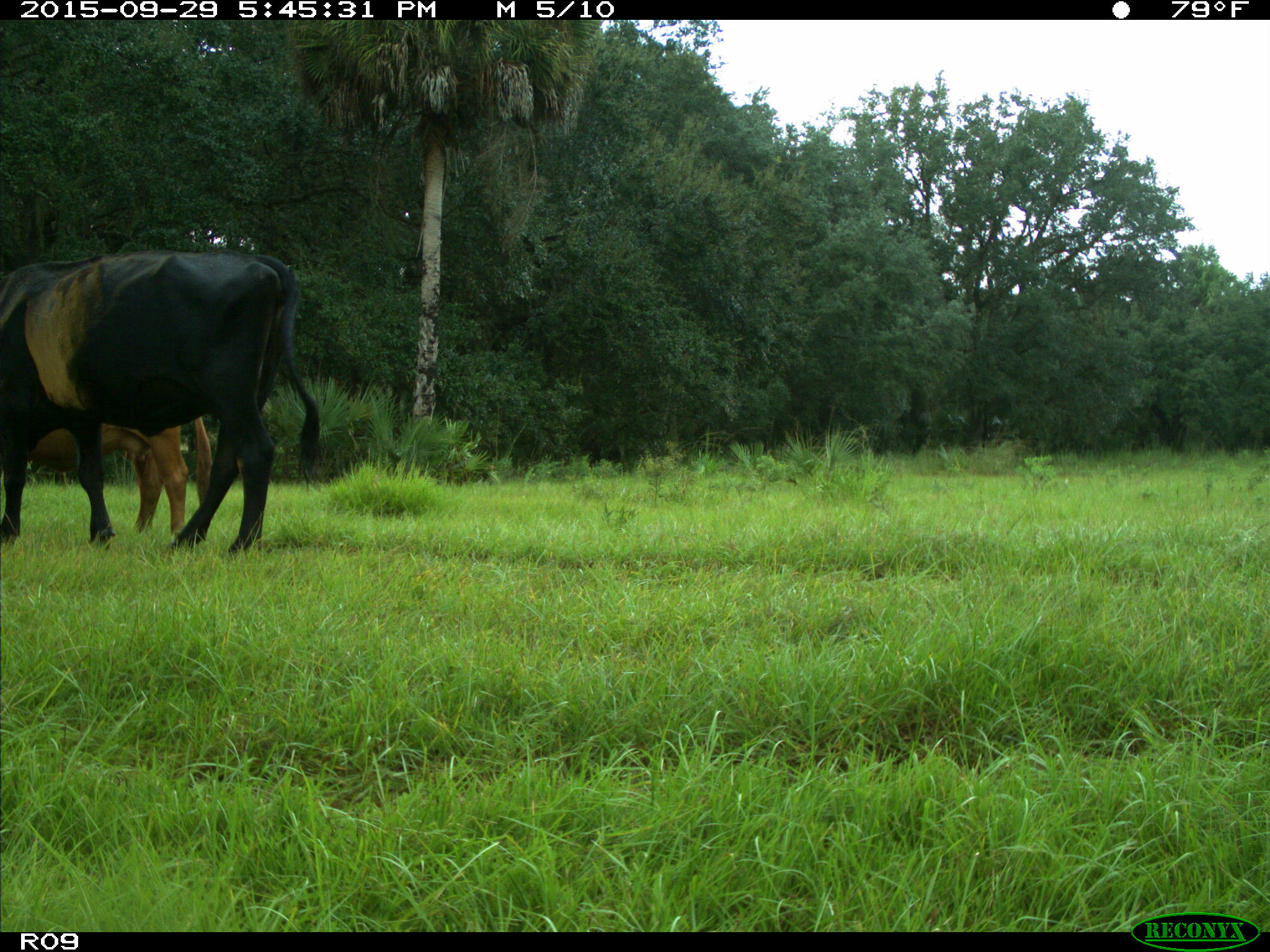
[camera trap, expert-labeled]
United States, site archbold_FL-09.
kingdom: Animalia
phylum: Chordata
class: Mammalia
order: Artiodactyla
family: Bovidae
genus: Bos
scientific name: Bos taurus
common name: domestic cow